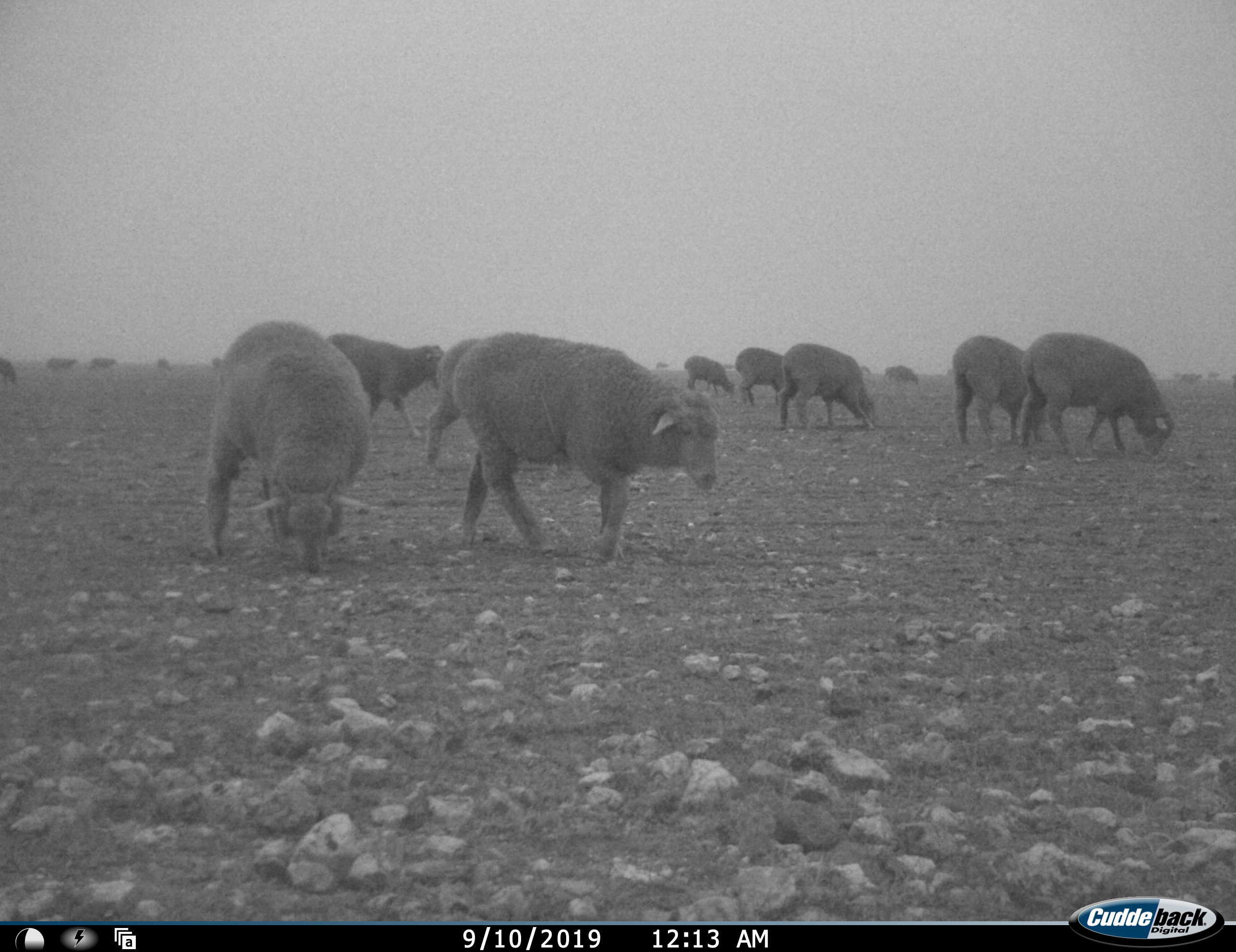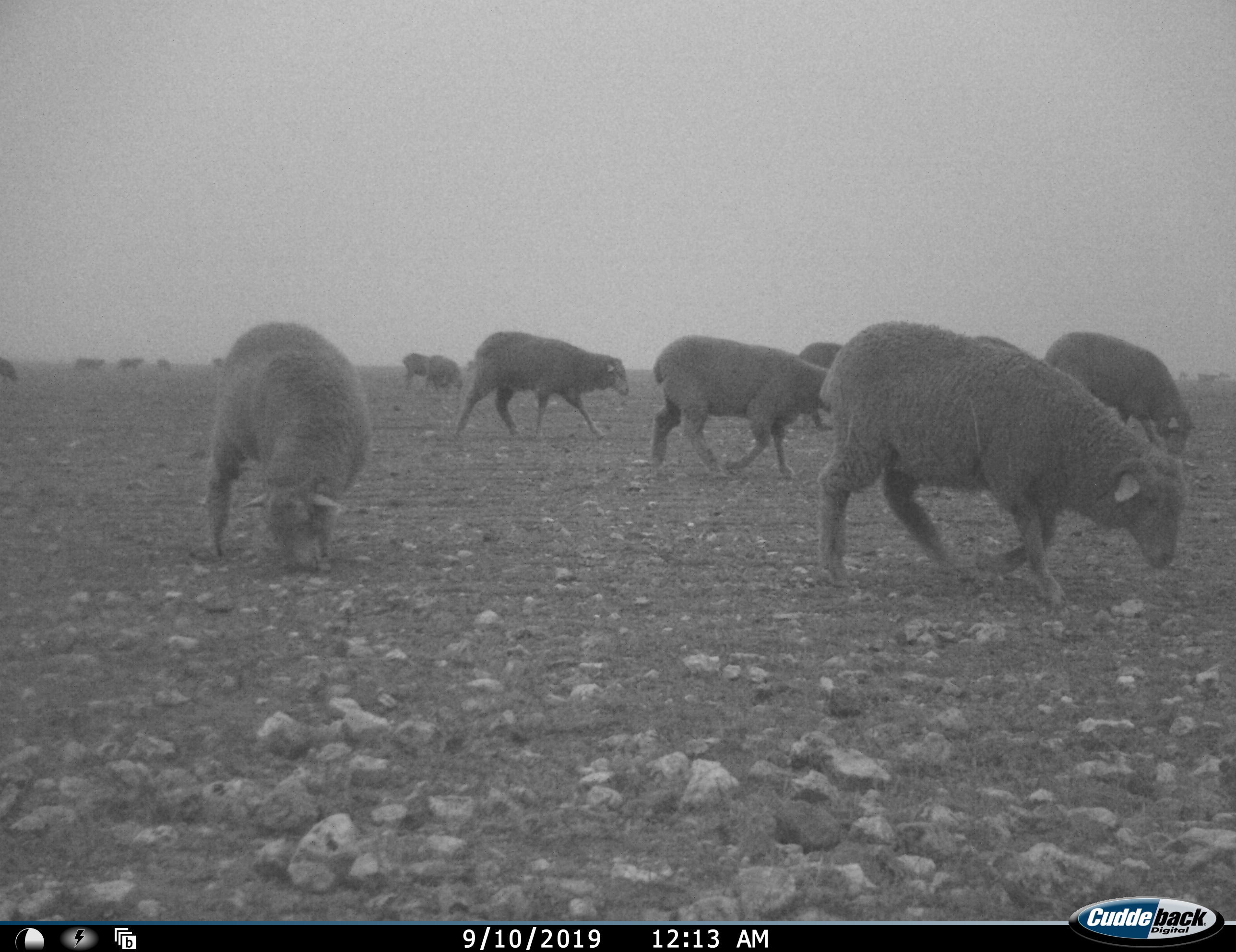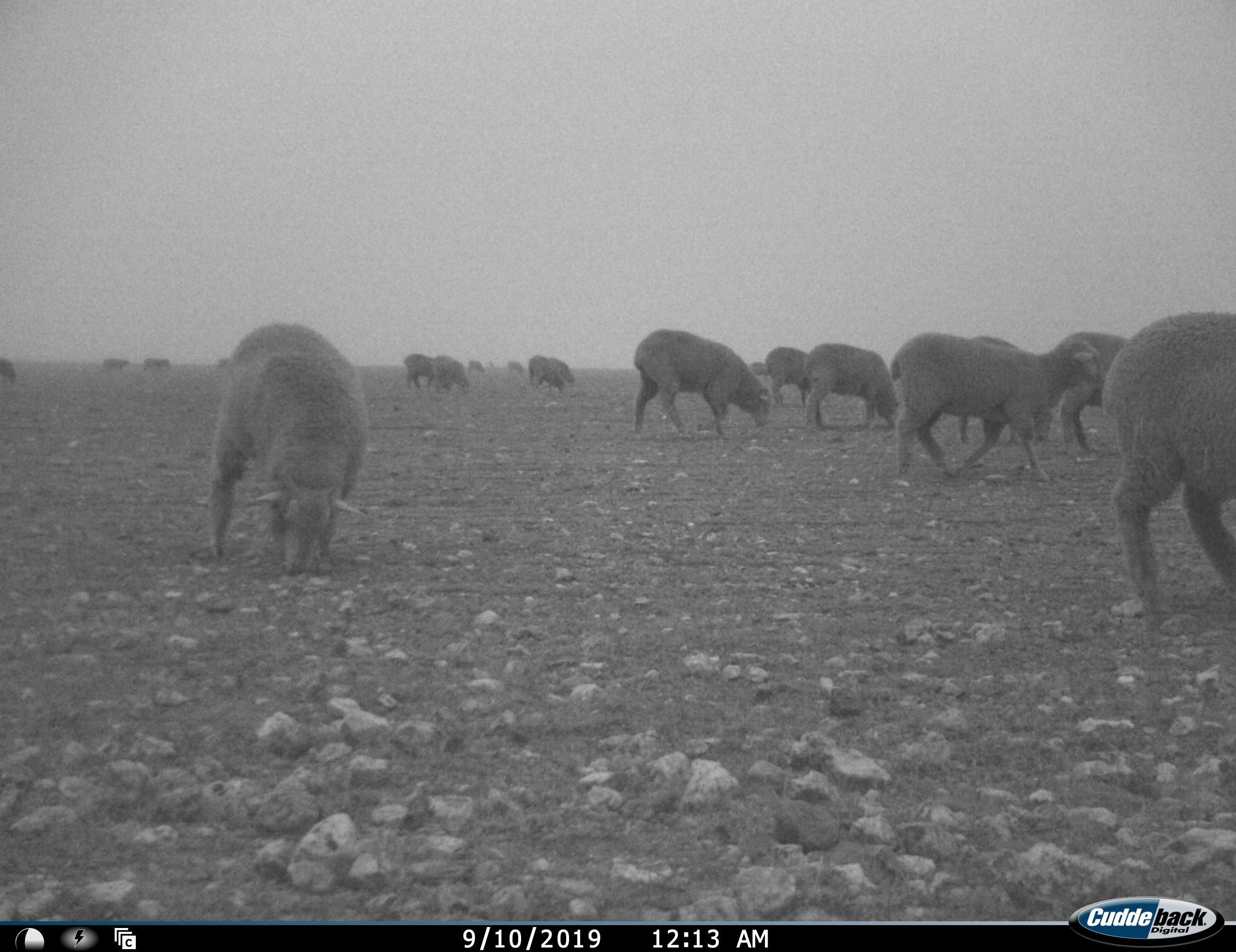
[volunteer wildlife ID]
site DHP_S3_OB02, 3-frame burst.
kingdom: Animalia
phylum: Chordata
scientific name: Vertebrata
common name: domestic animal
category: domesticanimal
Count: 11-50.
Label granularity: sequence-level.